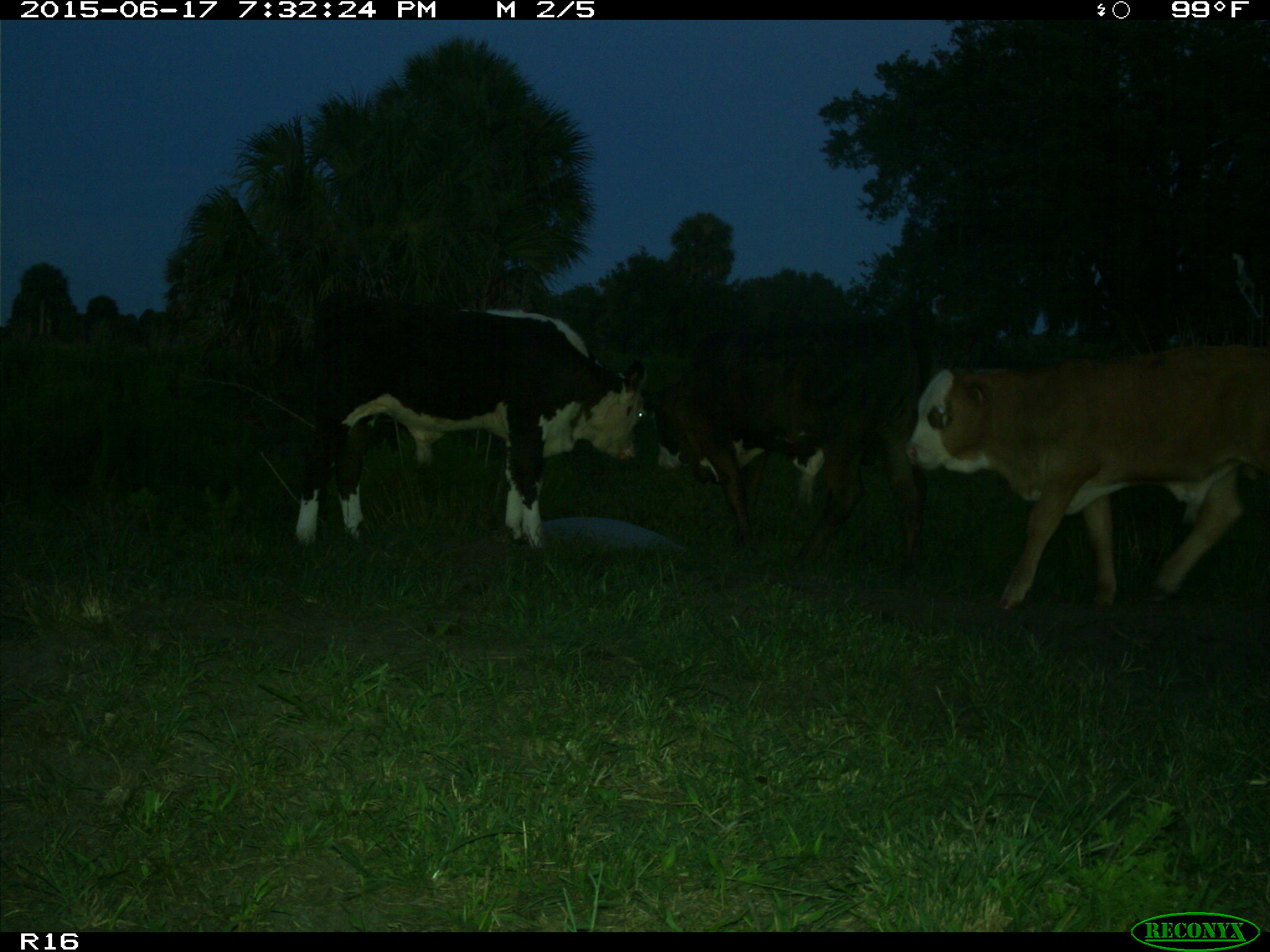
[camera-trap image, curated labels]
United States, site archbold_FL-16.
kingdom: Animalia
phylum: Chordata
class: Mammalia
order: Artiodactyla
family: Bovidae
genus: Bos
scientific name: Bos taurus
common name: domestic cow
Bos taurus (domestic cow).